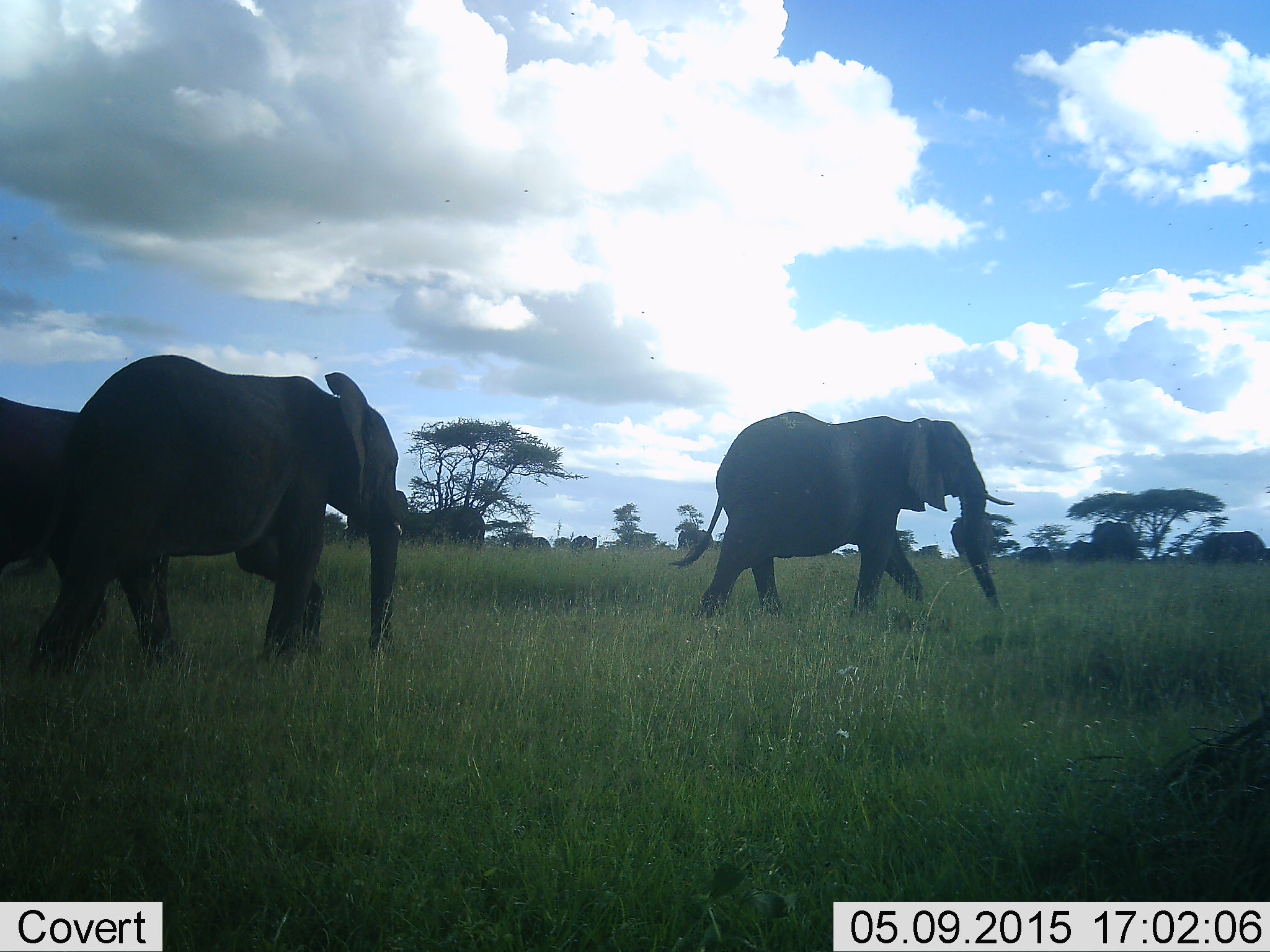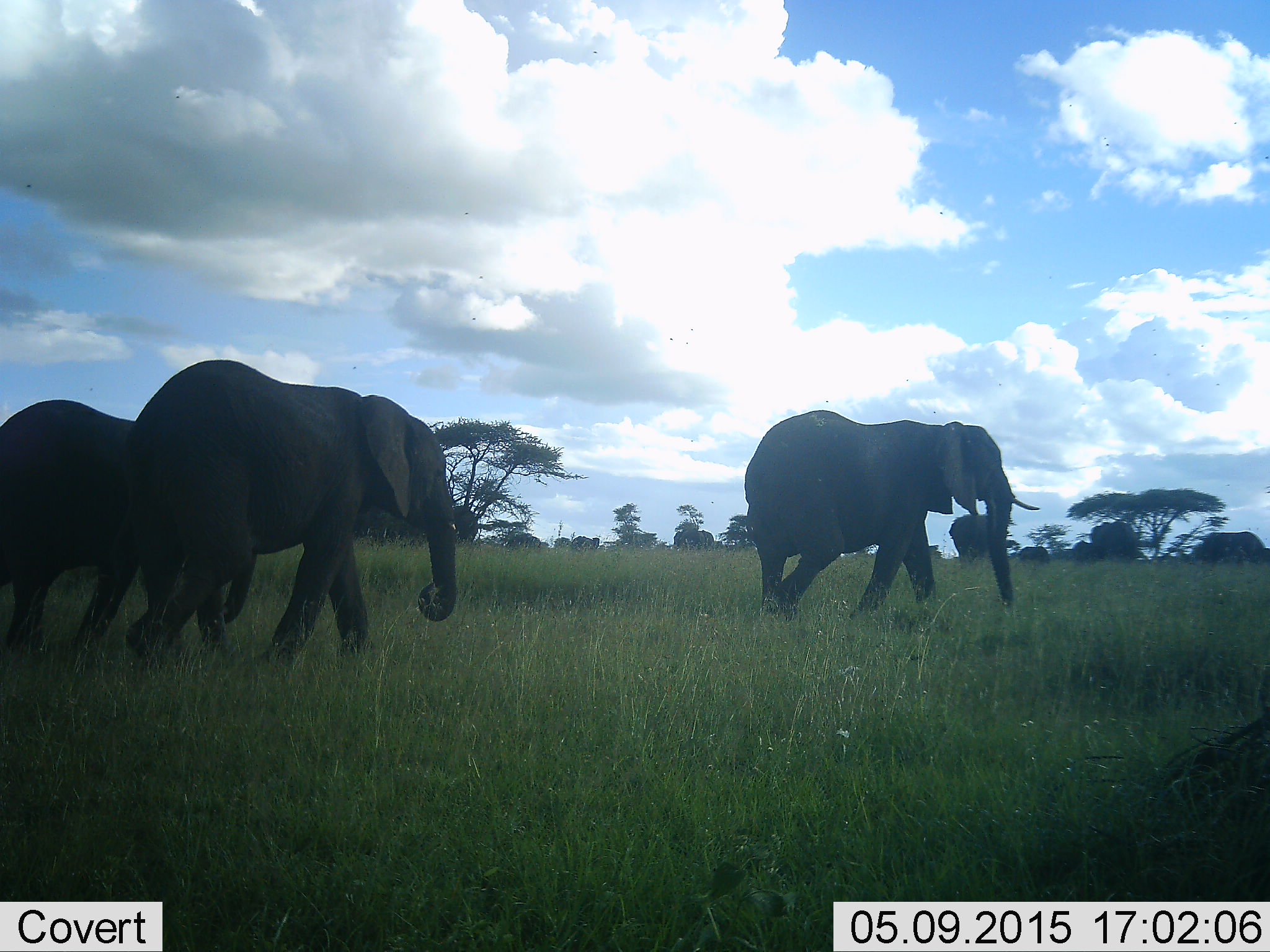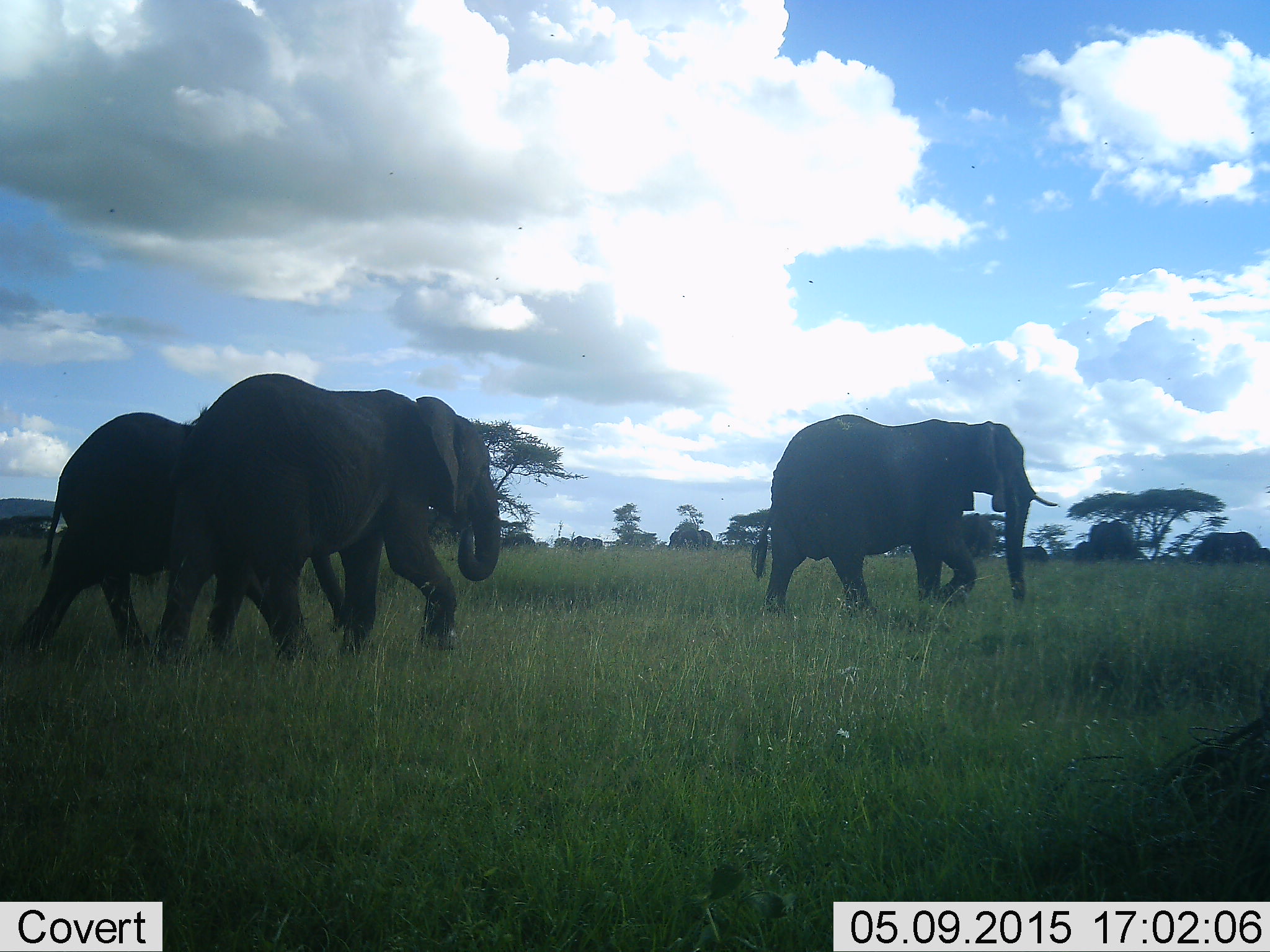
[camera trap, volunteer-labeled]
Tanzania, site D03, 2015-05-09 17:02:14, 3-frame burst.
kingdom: Animalia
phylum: Chordata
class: Mammalia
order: Proboscidea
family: Elephantidae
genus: Loxodonta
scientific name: Loxodonta africana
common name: african bush elephant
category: elephant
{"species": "elephant (african bush elephant) (Loxodonta africana)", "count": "9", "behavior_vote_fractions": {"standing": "20%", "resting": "10%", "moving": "90%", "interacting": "10%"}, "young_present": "0%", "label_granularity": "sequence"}